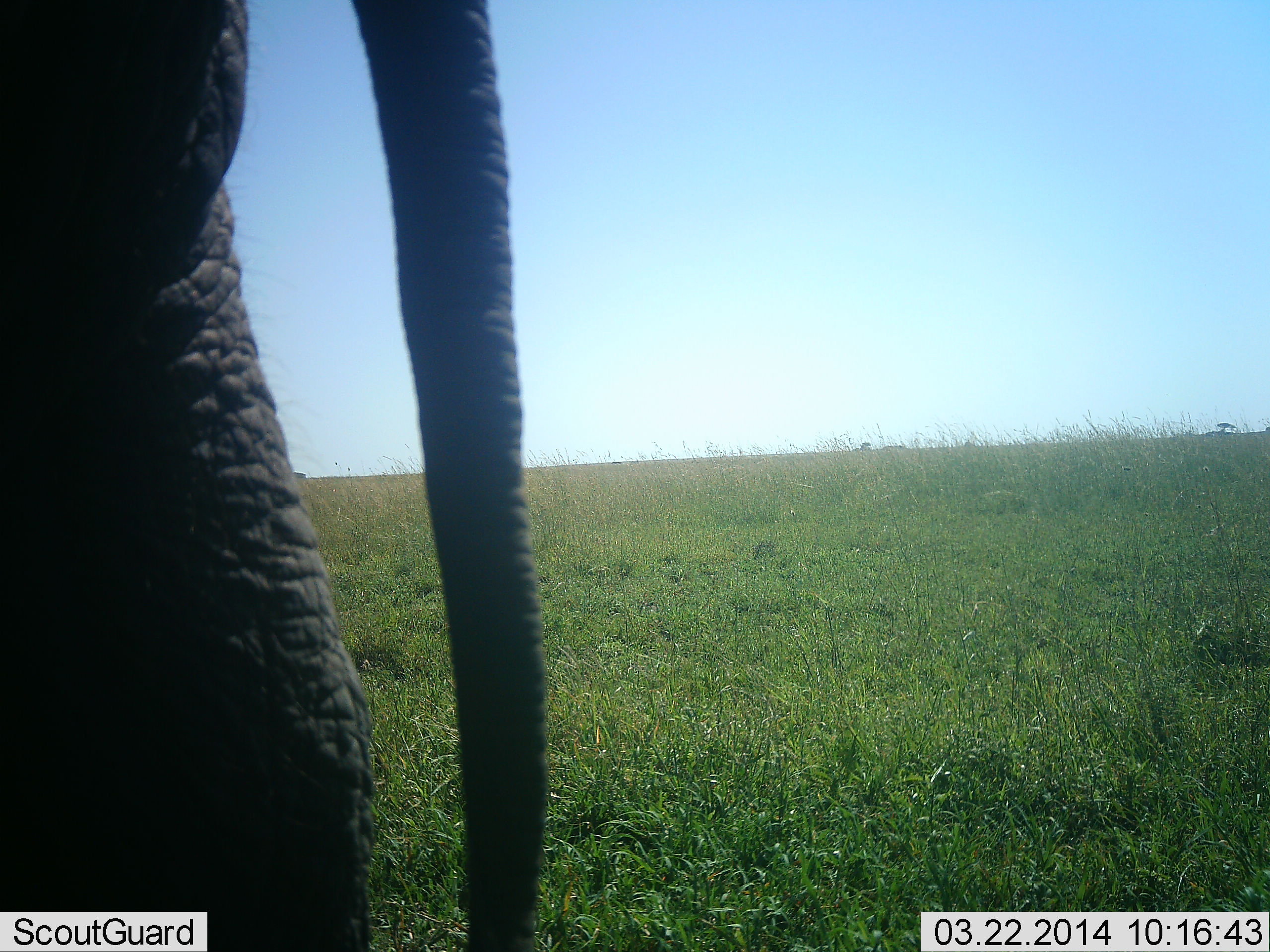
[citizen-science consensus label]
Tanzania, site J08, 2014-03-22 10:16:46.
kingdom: Animalia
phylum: Chordata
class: Mammalia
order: Proboscidea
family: Elephantidae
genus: Loxodonta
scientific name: Loxodonta africana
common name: african bush elephant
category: elephant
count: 1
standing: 90%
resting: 0%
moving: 10%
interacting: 0%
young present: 0%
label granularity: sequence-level